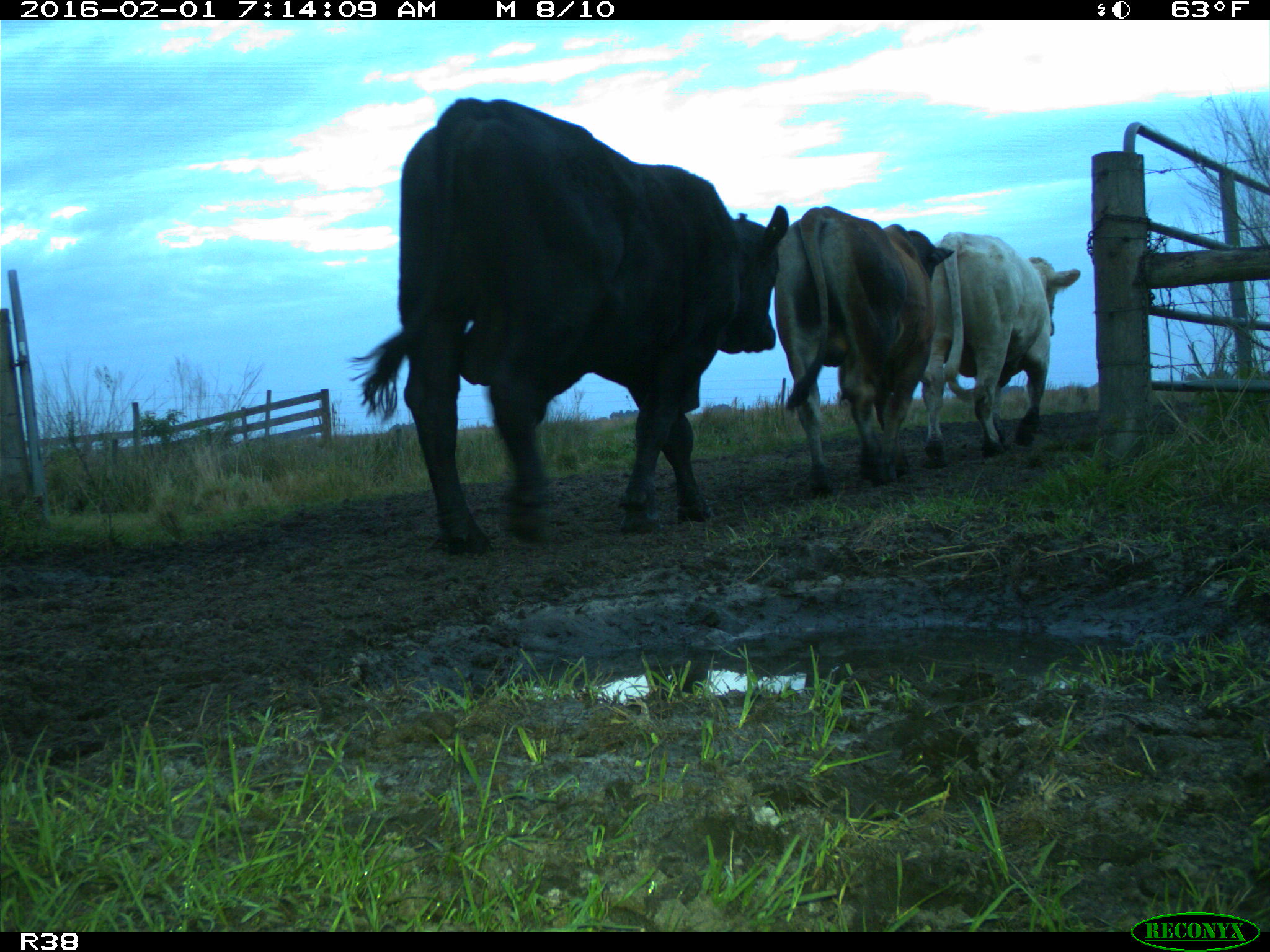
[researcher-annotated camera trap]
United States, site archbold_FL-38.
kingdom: Animalia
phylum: Chordata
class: Mammalia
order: Artiodactyla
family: Bovidae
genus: Bos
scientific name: Bos taurus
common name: domestic cow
Bos taurus (domestic cow).